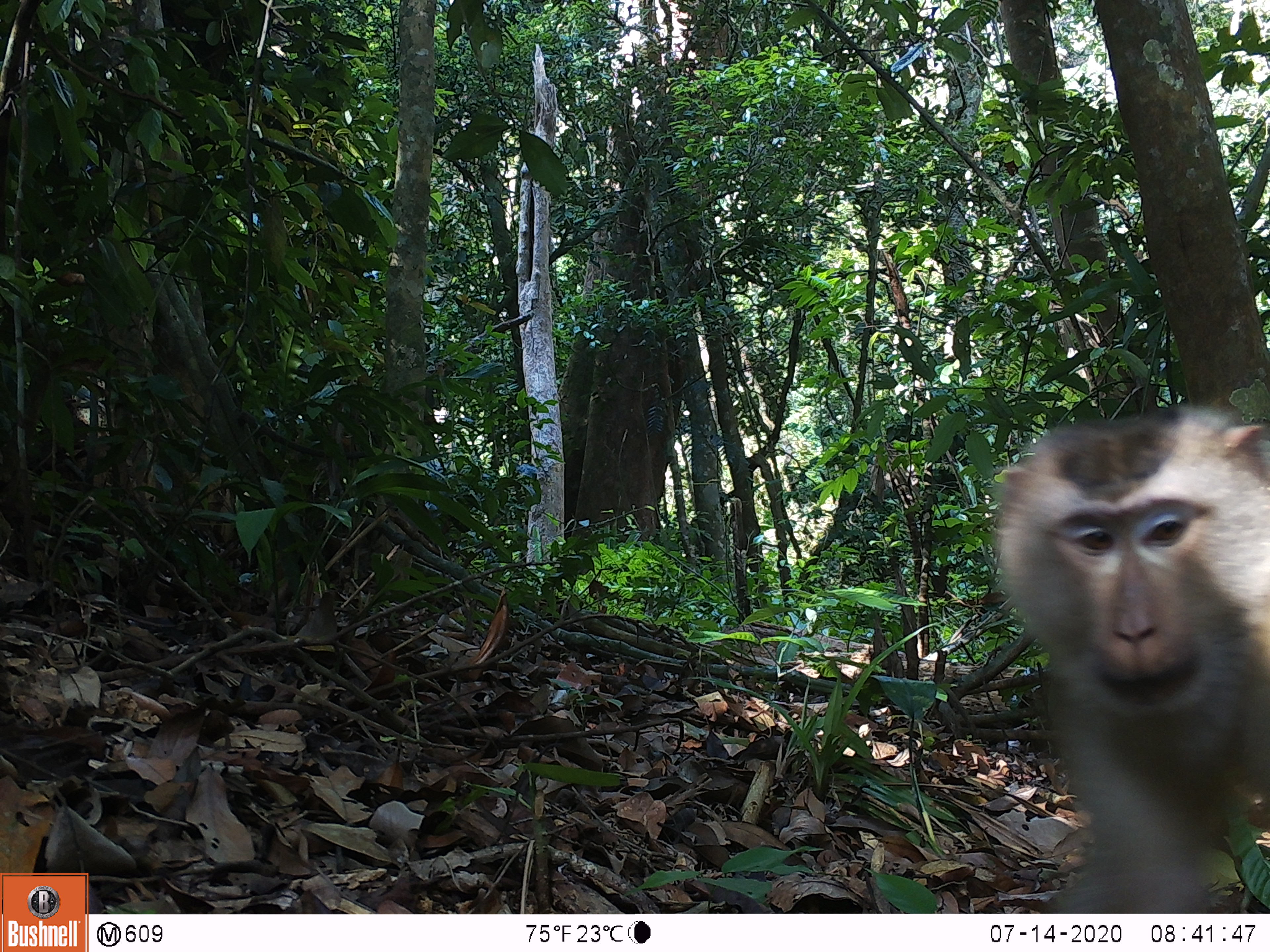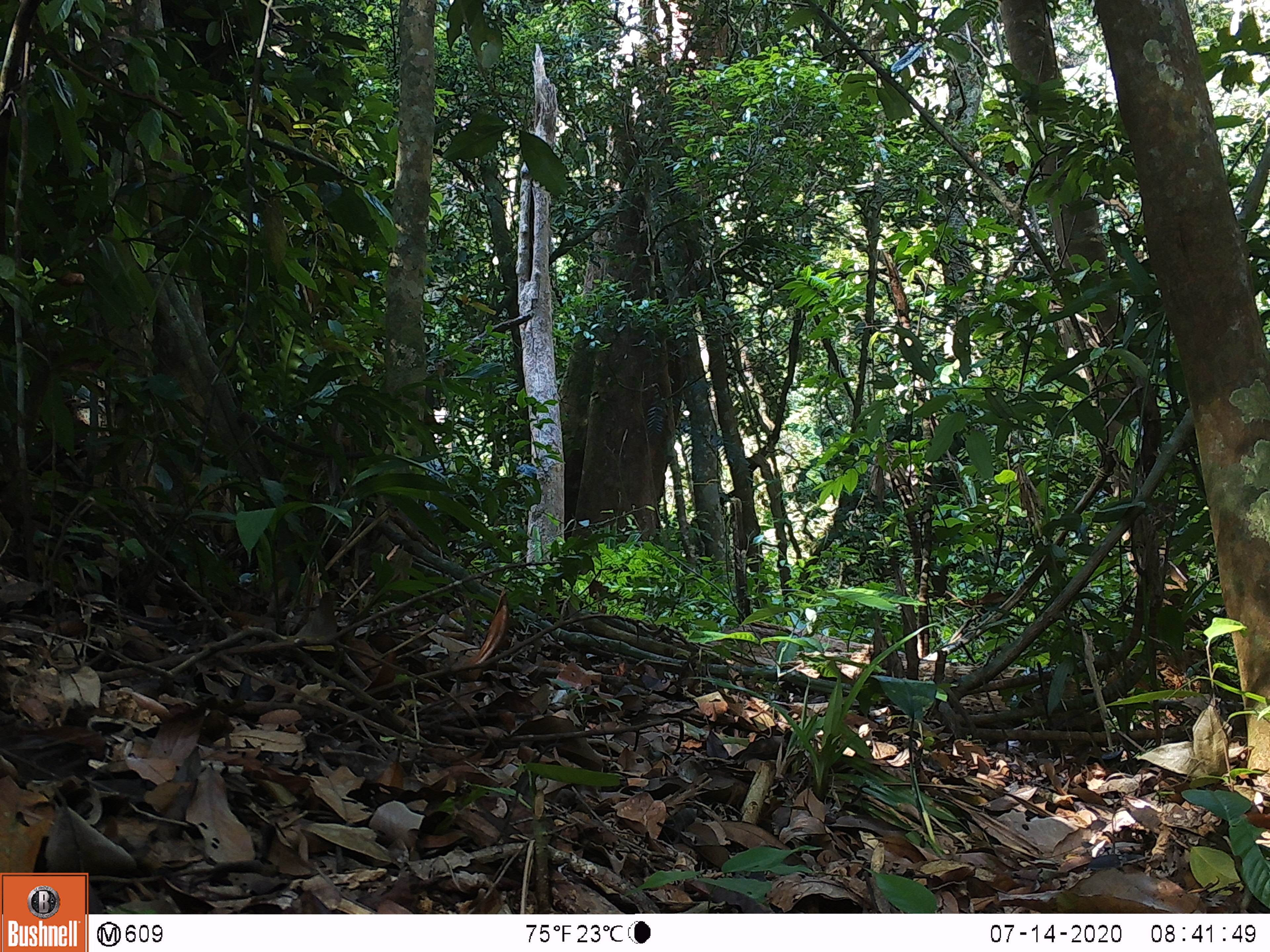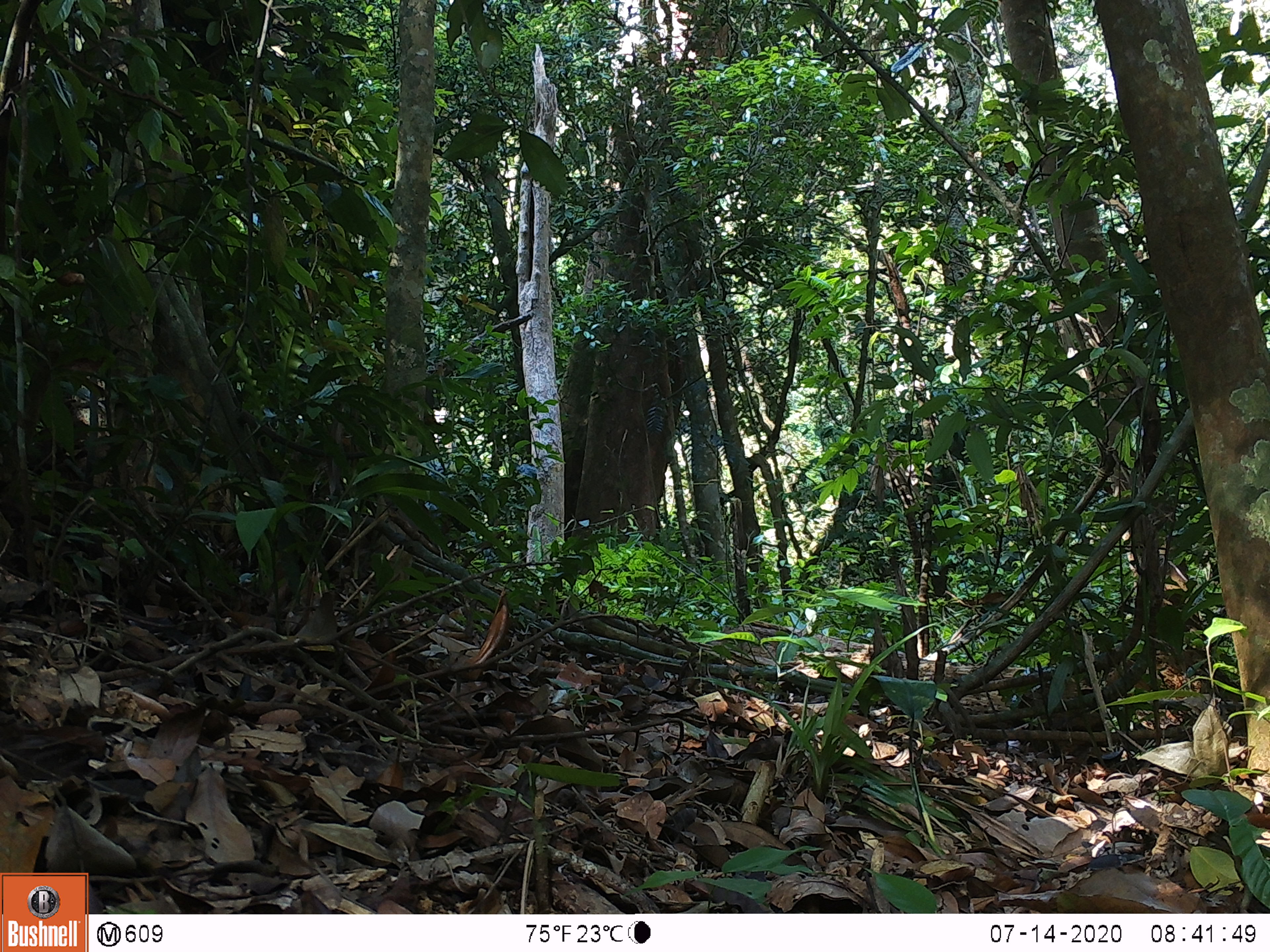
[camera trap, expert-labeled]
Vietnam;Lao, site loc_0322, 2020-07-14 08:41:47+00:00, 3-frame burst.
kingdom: Animalia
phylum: Chordata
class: Mammalia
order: Primates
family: Cercopithecidae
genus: Macaca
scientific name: Macaca nemestrina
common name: pig-tailed macaque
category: pig tailed macaque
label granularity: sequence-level